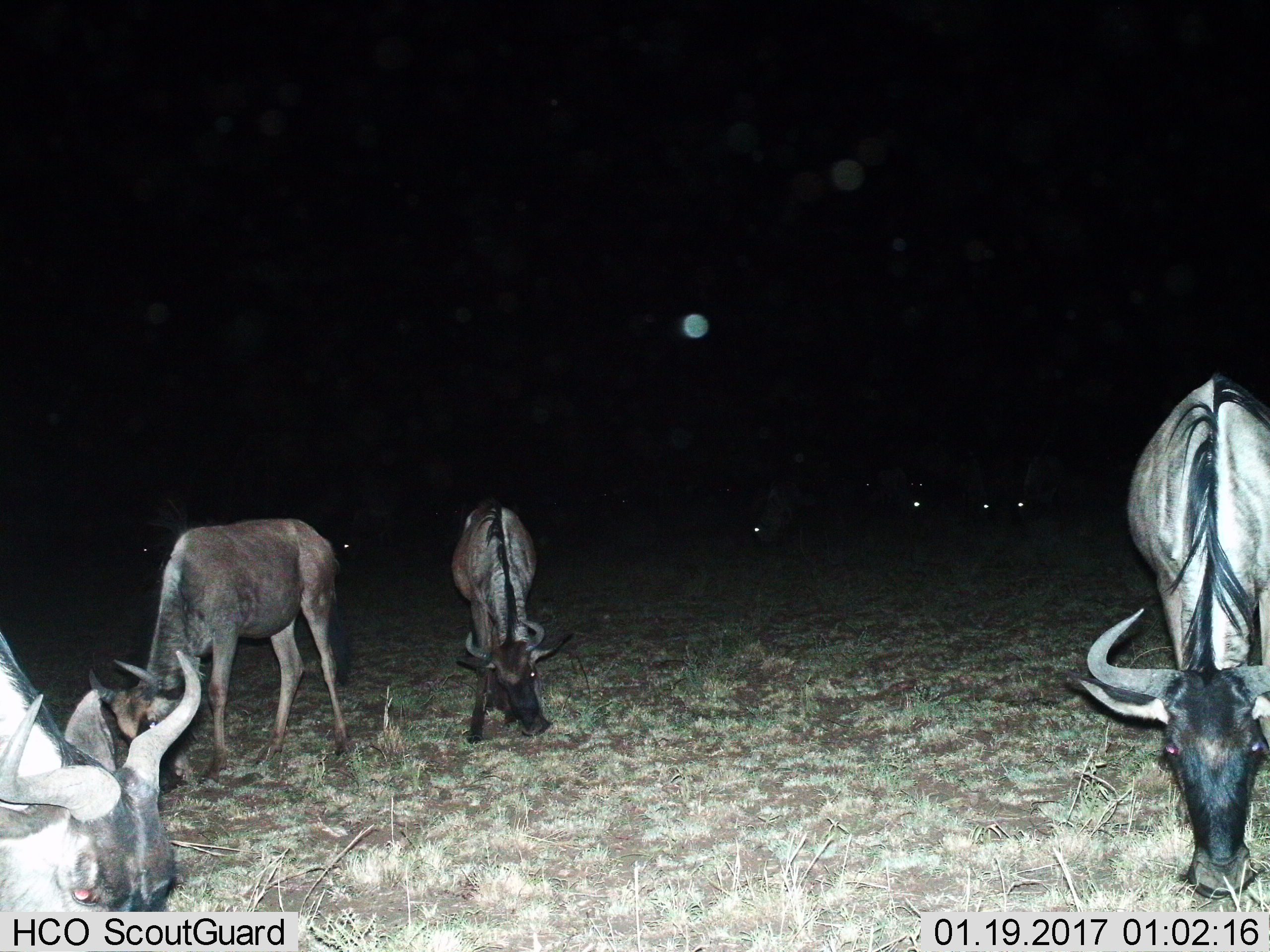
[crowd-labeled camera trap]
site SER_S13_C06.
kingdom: Animalia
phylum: Chordata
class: Mammalia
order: Artiodactyla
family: Bovidae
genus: Connochaetes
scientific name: Connochaetes taurinus taurinus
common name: blue wildebeest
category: wildebeestblue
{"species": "wildebeestblue (blue wildebeest) (Connochaetes taurinus taurinus)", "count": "9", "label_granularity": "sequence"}